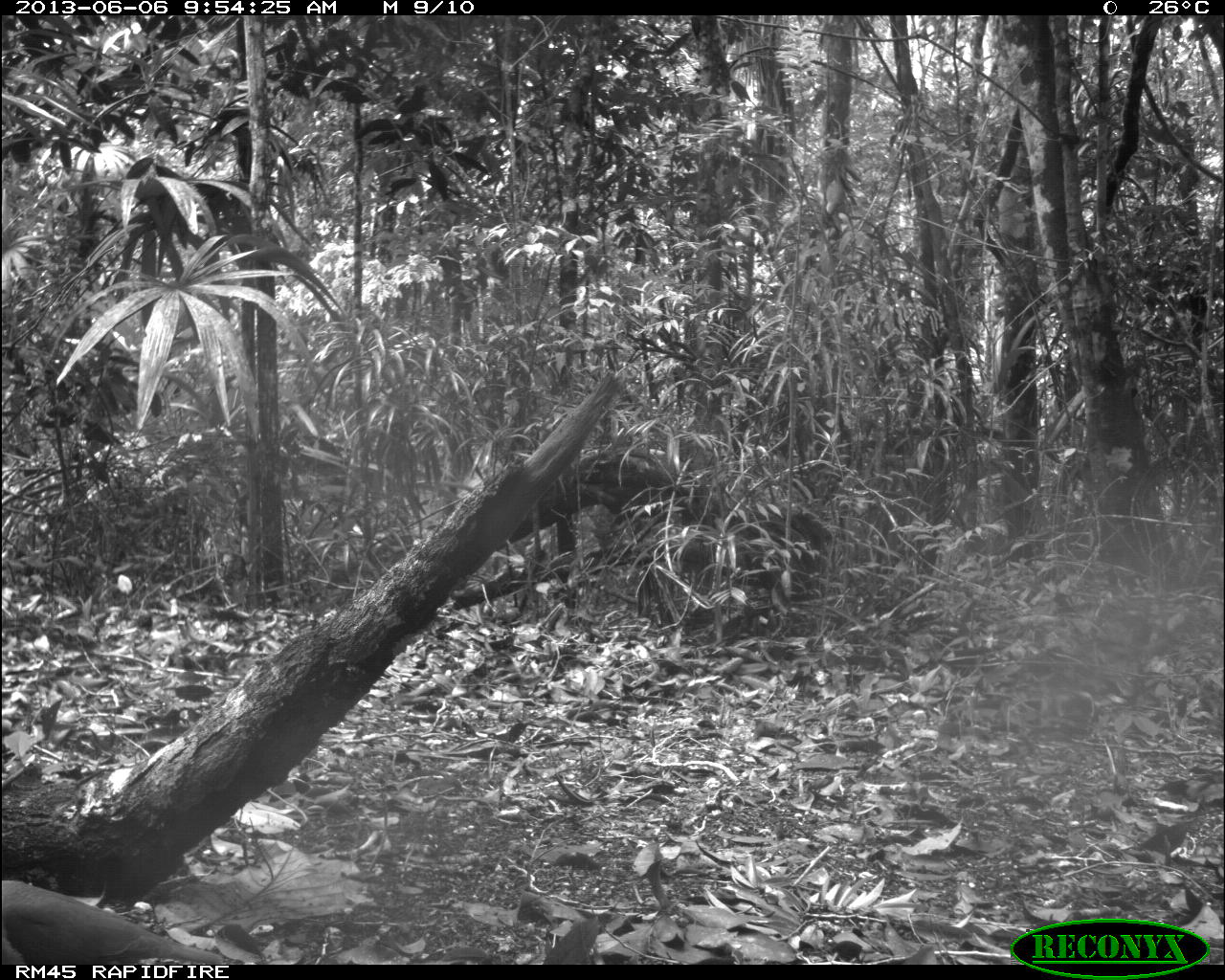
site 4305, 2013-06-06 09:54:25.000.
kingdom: Animalia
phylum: Chordata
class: Aves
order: Columbiformes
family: Columbidae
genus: Geotrygon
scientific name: Geotrygon montana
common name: ruddy quail-dove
Geotrygon montana (ruddy quail-dove), count 1.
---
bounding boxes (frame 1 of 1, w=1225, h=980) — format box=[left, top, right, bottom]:
geotrygon montana: box=[0, 877, 227, 965]